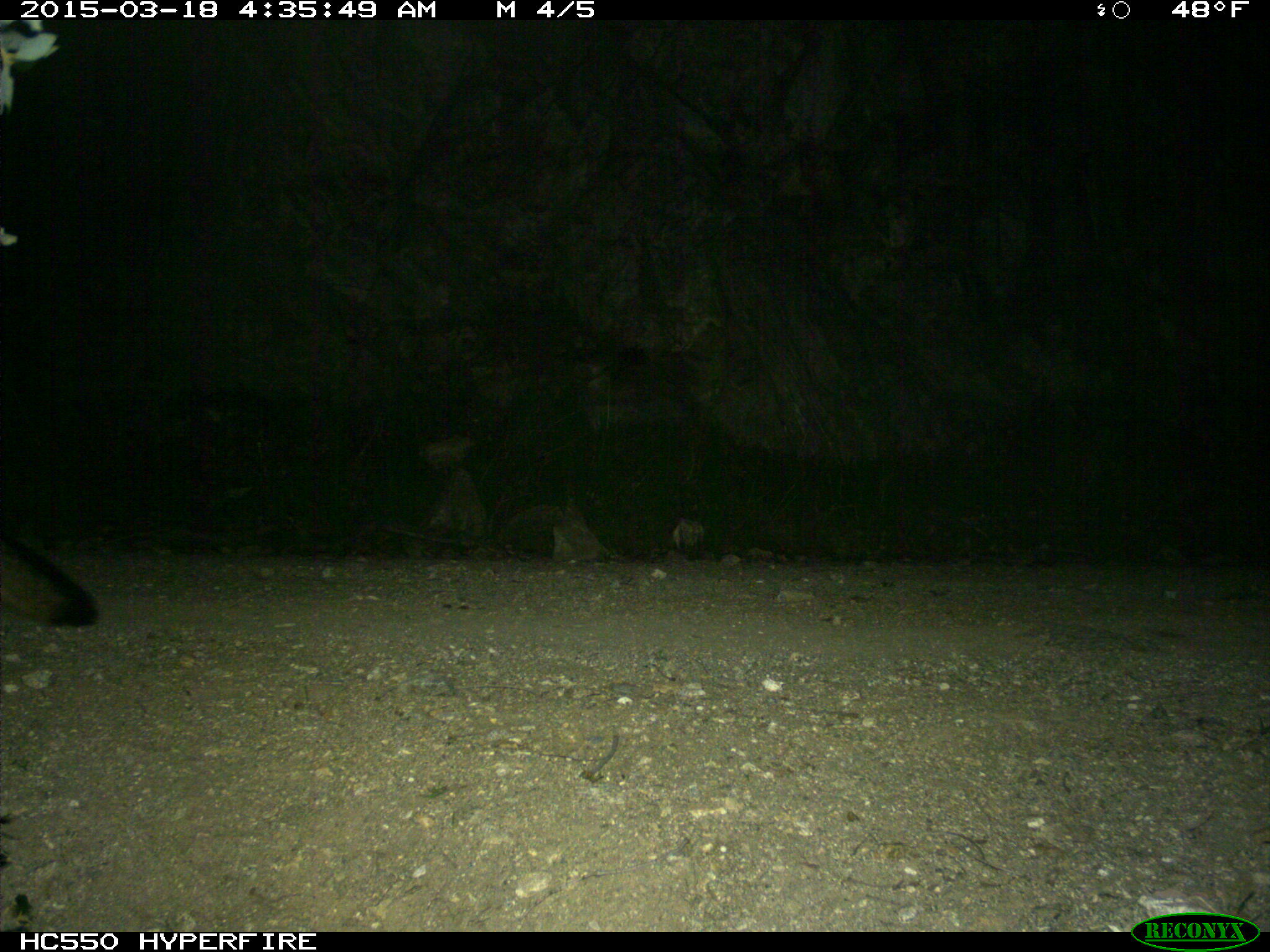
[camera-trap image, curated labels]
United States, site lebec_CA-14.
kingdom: Animalia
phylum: Chordata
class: Mammalia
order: Carnivora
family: Canidae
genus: Urocyon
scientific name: Urocyon cinereoargenteus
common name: gray fox